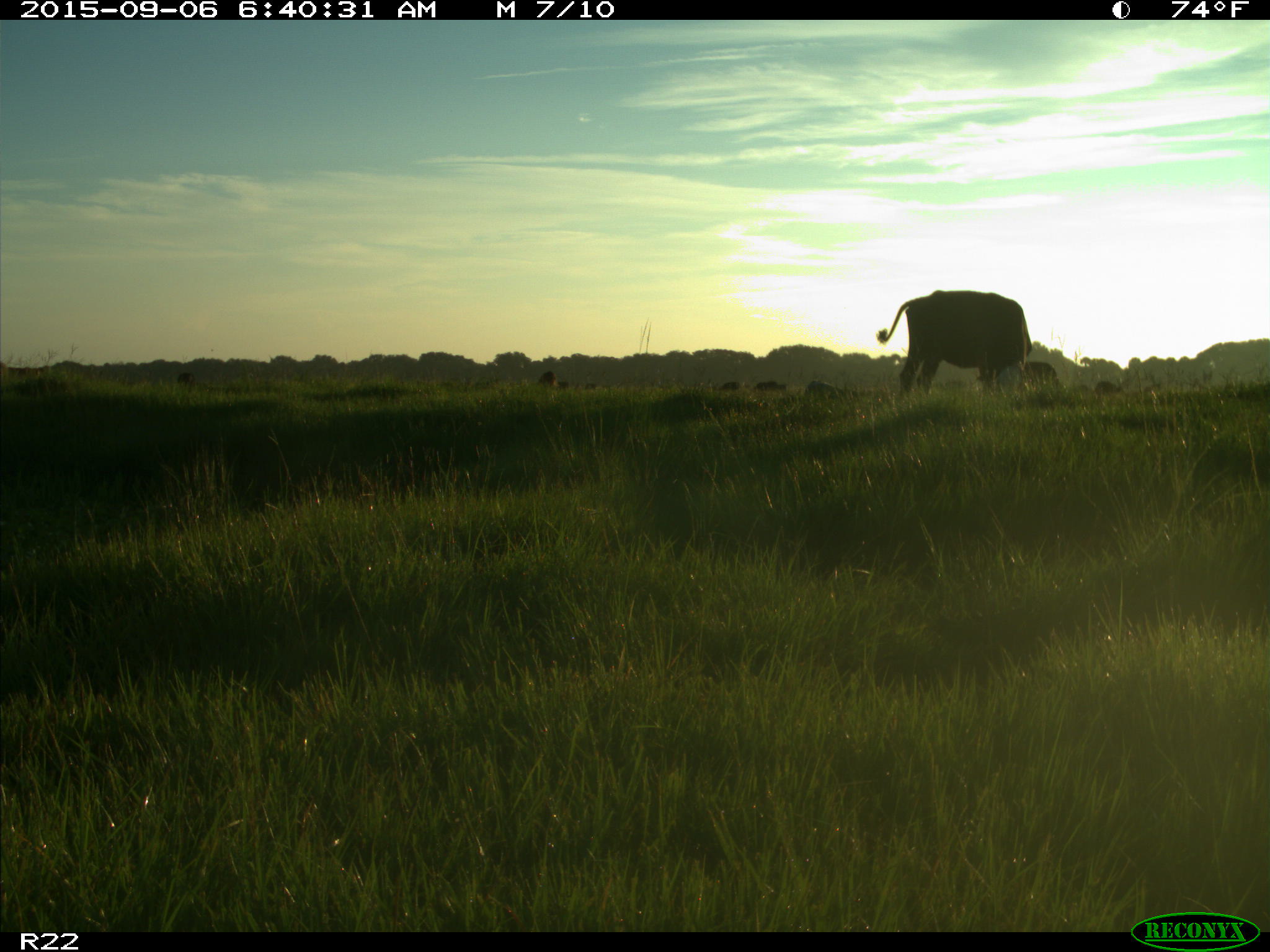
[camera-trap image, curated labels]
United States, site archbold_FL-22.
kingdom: Animalia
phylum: Chordata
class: Mammalia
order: Artiodactyla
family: Bovidae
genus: Bos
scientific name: Bos taurus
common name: domestic cow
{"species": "Bos taurus (domestic cow)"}